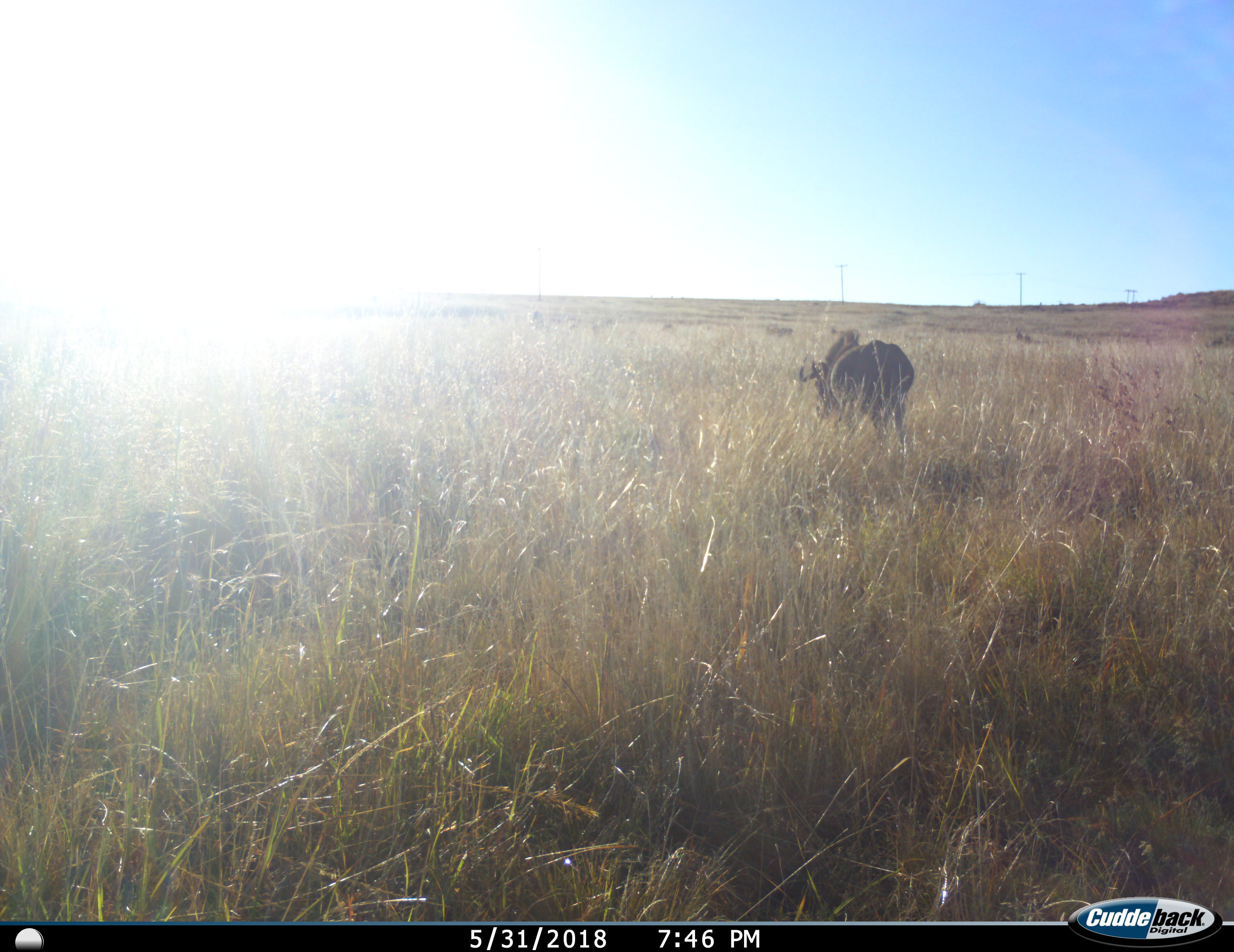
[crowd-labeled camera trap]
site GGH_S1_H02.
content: unidentified animal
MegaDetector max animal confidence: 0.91